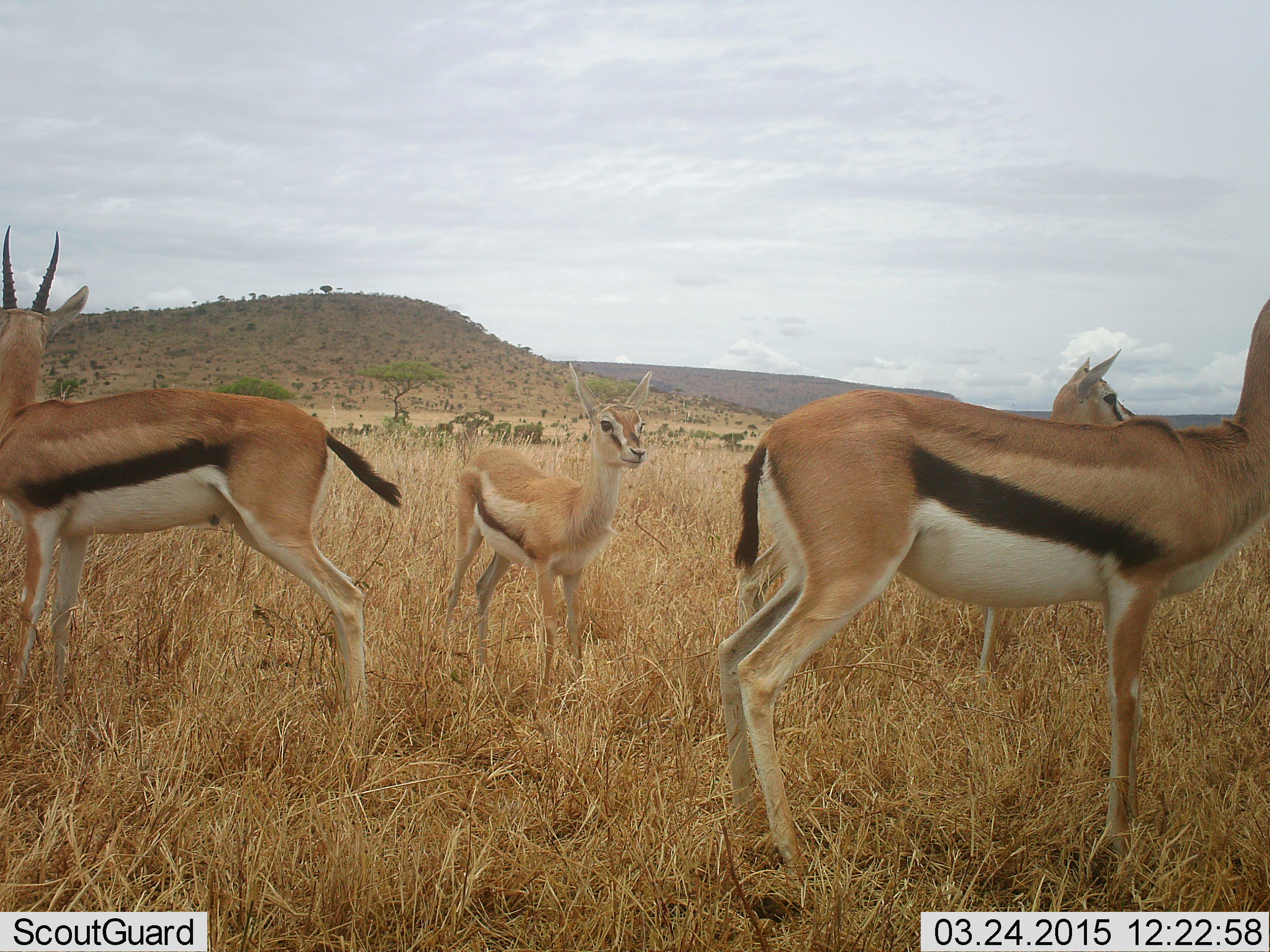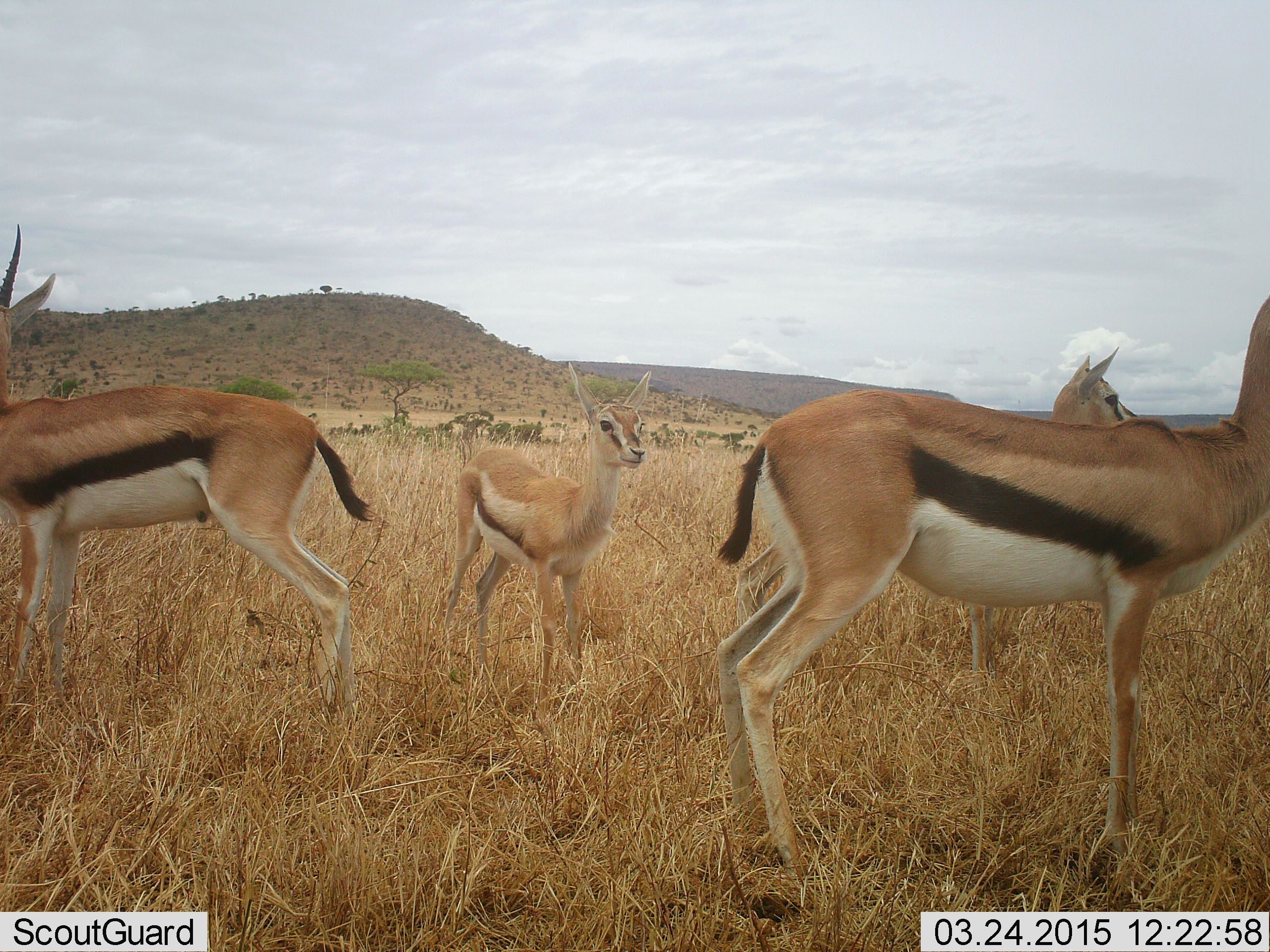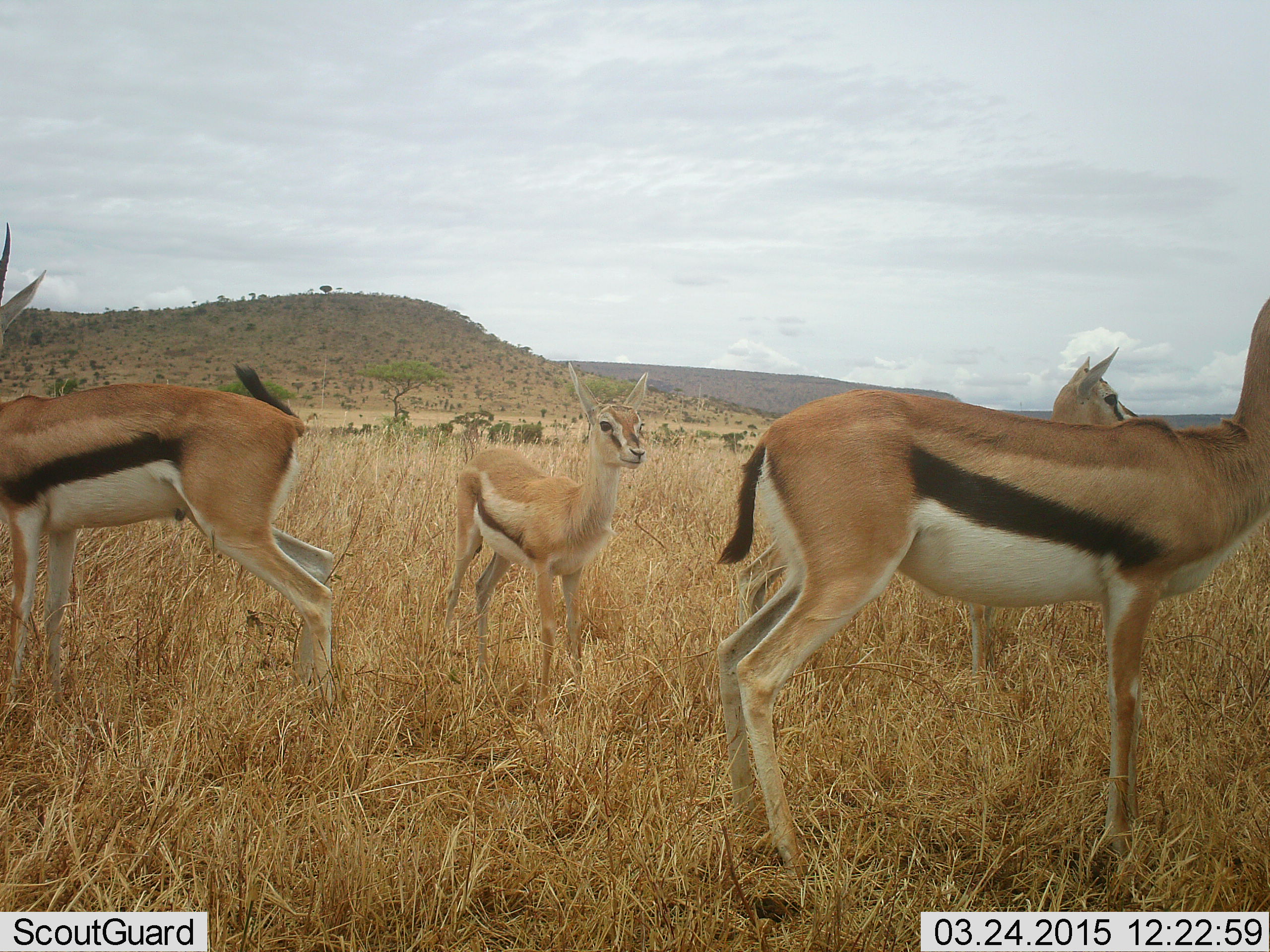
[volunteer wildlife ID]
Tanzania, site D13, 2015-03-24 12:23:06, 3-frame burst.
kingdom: Animalia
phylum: Chordata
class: Mammalia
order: Artiodactyla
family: Bovidae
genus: Eudorcas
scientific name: Eudorcas thomsonii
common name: thomson's gazelle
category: gazellethomsons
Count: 4.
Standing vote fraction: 100%.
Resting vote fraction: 0%.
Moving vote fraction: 10%.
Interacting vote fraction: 0%.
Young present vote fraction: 50%.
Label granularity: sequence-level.